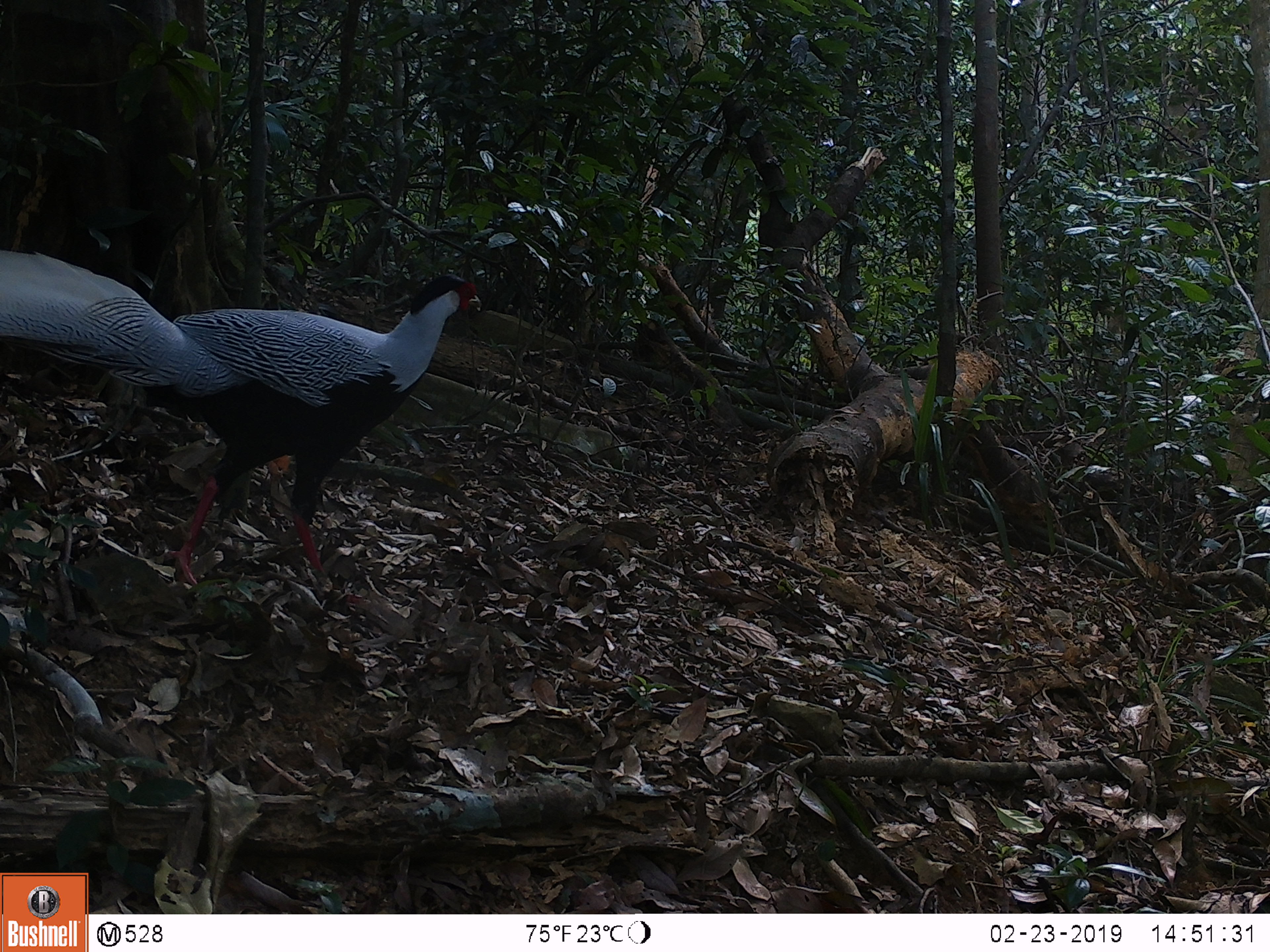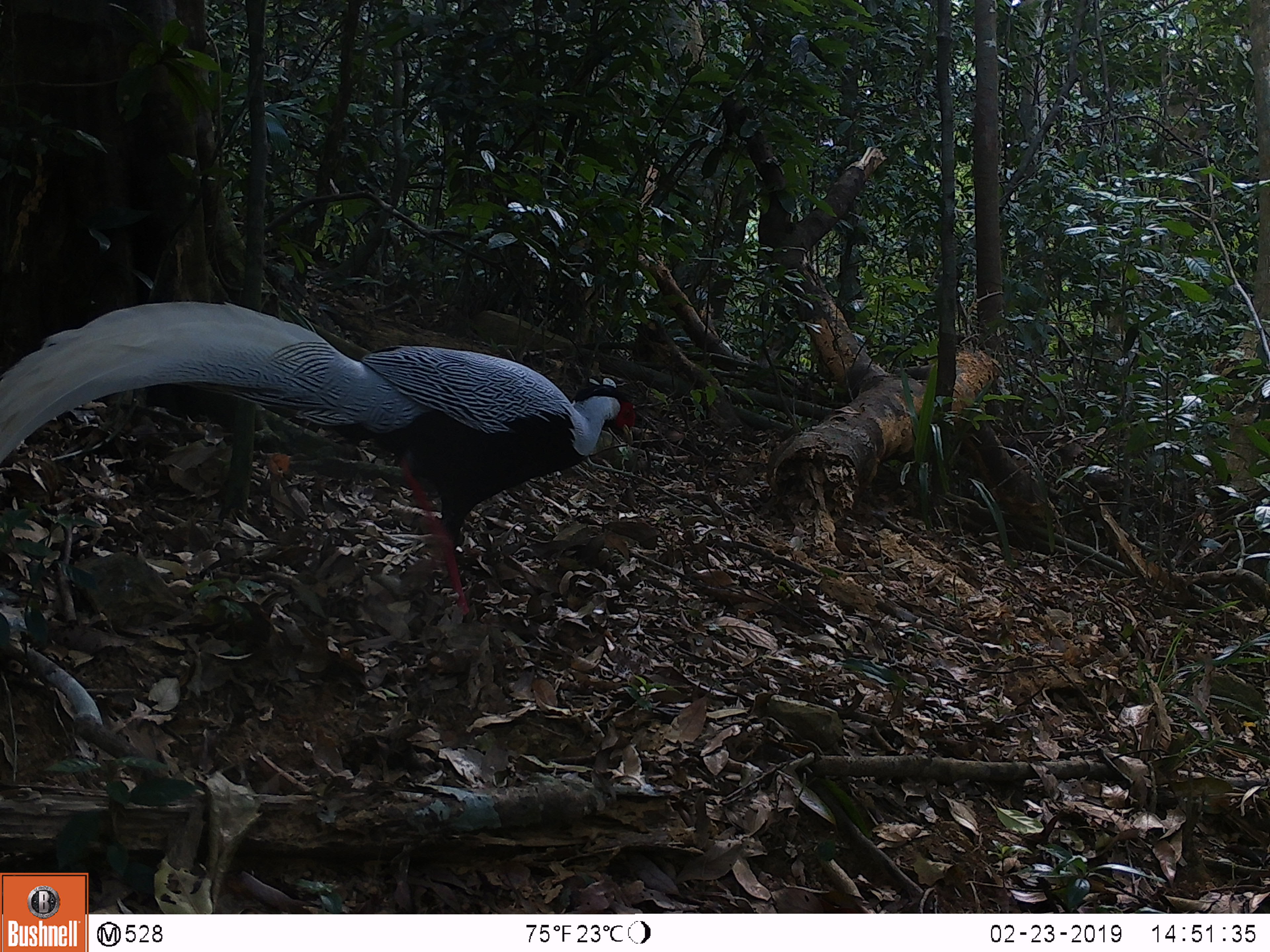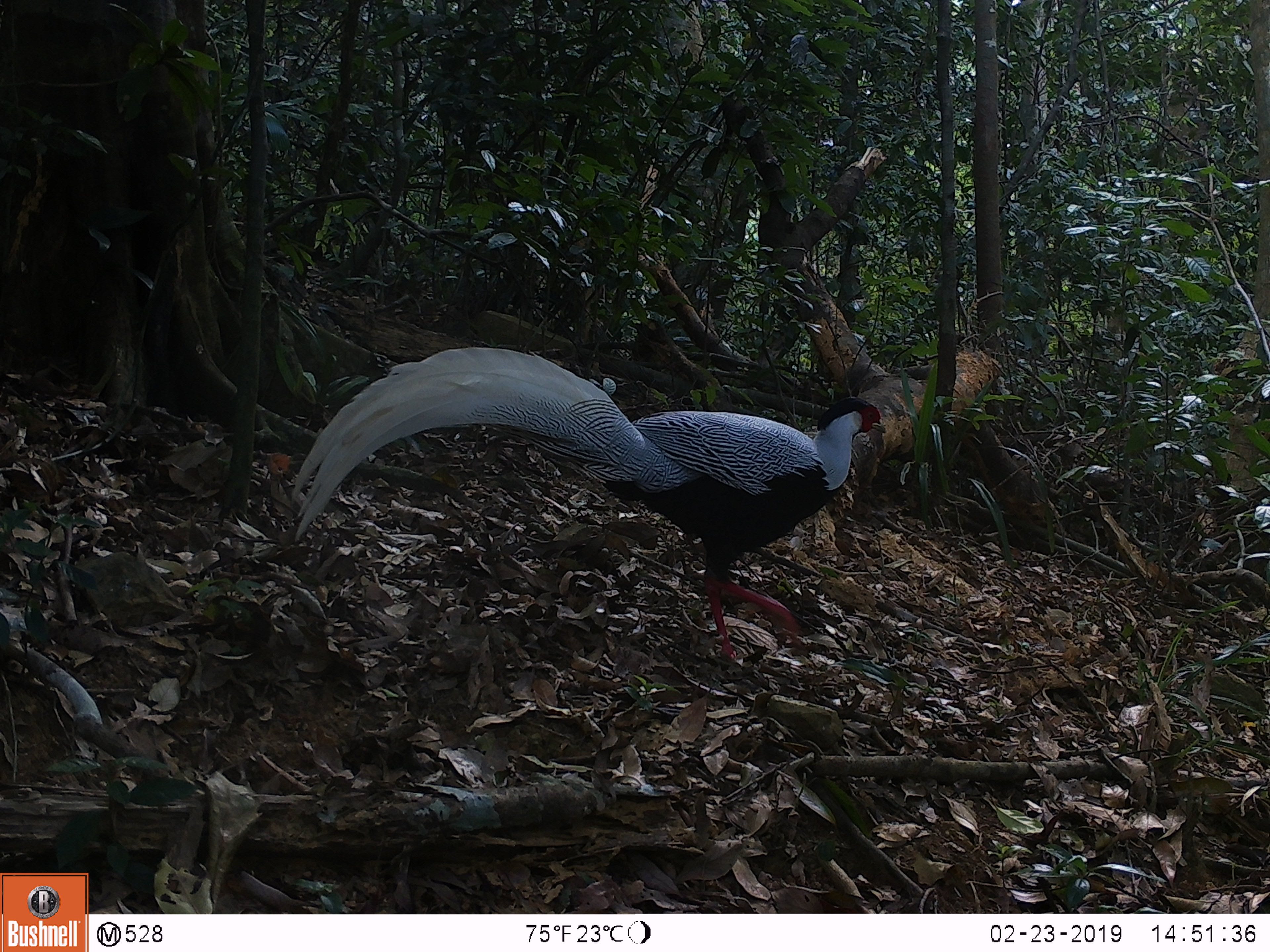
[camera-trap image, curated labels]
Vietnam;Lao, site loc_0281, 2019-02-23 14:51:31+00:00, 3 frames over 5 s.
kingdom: Animalia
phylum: Chordata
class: Aves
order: Galliformes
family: Phasianidae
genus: Lophura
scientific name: Lophura nycthemera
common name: silver pheasant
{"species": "silver pheasant (Lophura nycthemera)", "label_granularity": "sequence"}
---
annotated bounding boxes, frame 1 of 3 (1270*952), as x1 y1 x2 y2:
silver pheasant: 0 250 480 602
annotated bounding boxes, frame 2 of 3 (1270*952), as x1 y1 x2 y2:
silver pheasant: 0 302 636 615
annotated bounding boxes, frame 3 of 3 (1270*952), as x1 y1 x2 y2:
silver pheasant: 292 345 886 660